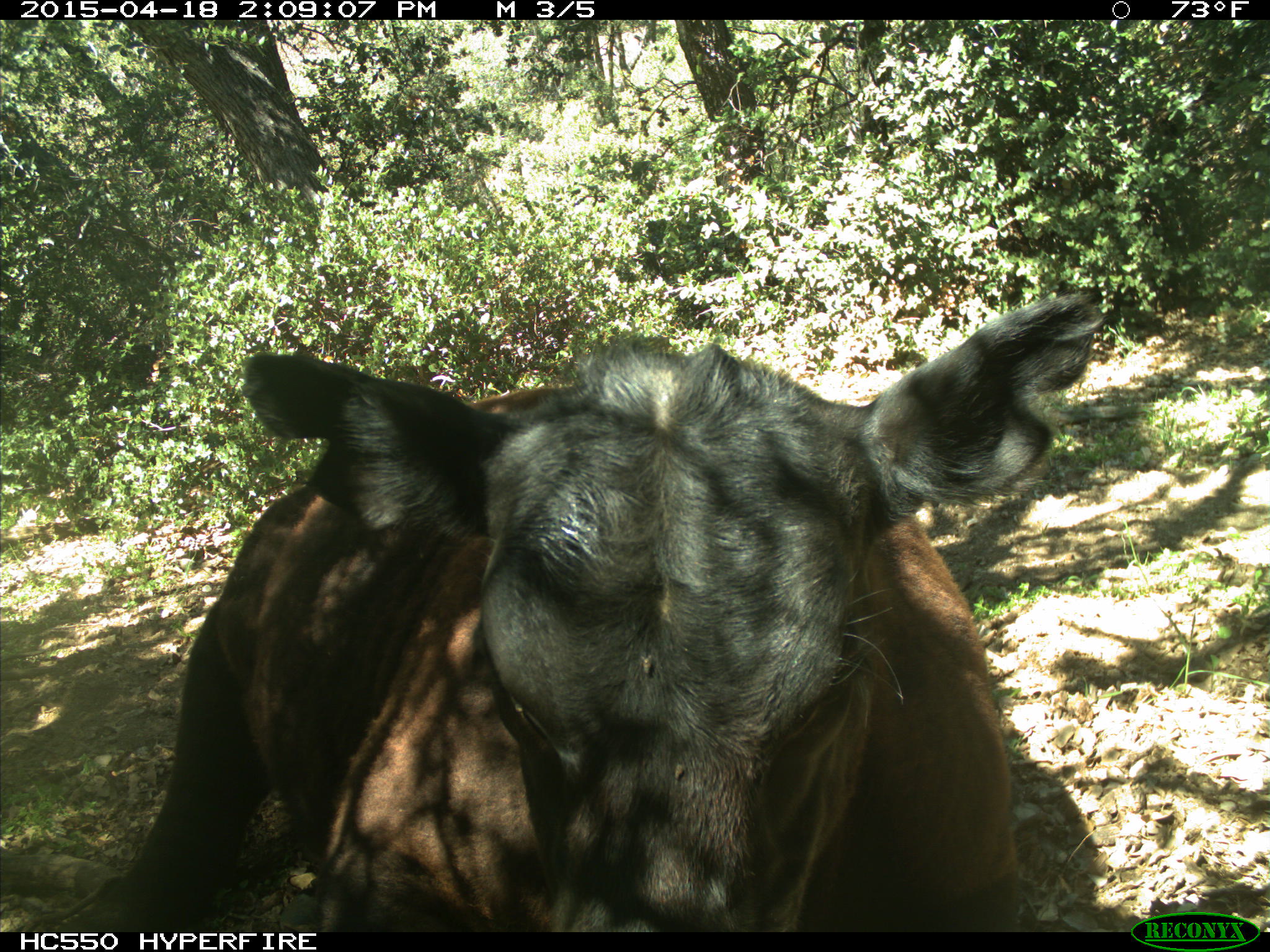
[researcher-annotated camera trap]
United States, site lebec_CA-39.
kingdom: Animalia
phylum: Chordata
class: Mammalia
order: Artiodactyla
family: Bovidae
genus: Bos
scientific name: Bos taurus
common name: domestic cow